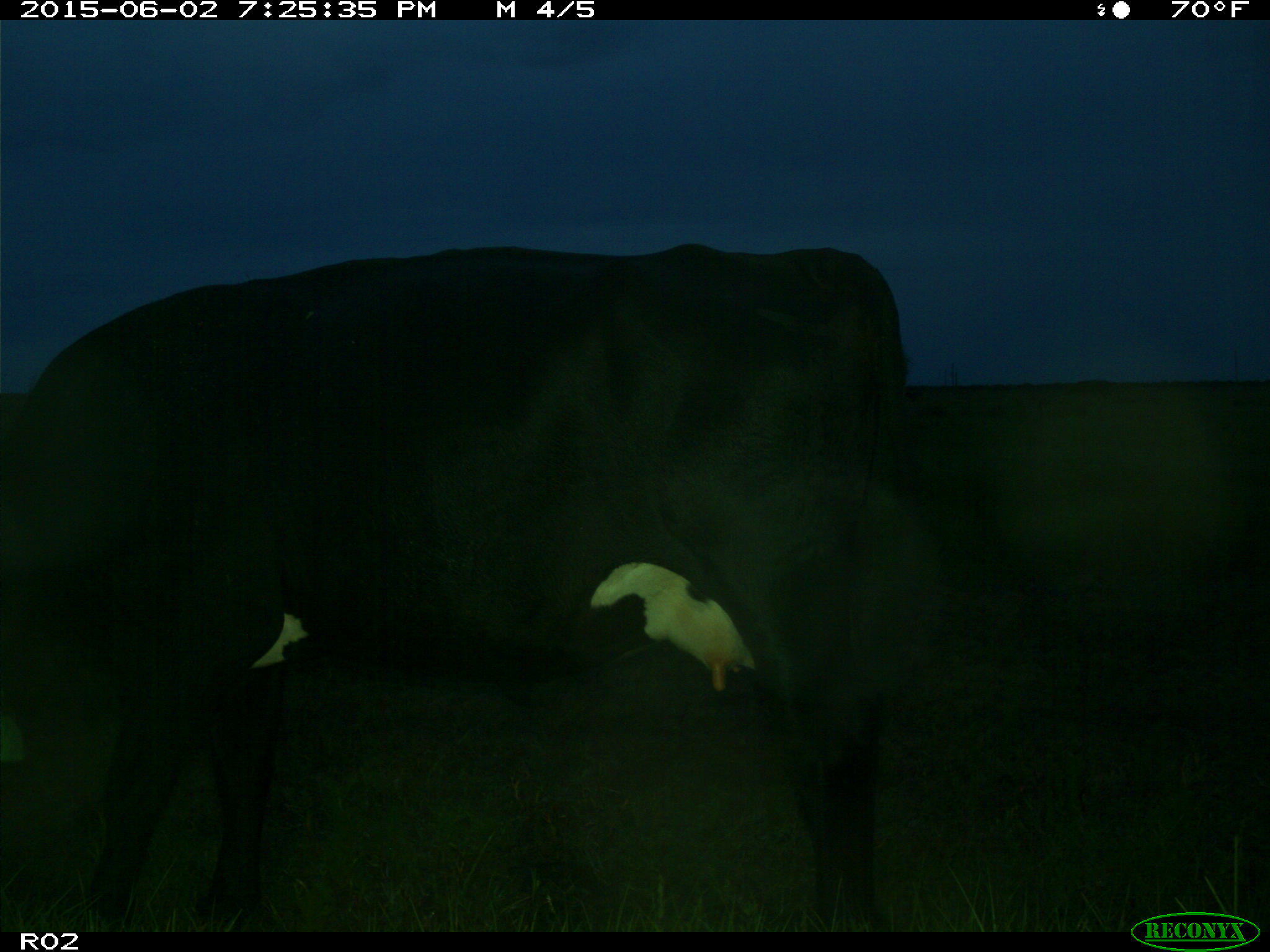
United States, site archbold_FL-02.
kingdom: Animalia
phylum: Chordata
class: Mammalia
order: Artiodactyla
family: Bovidae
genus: Bos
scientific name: Bos taurus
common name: domestic cow